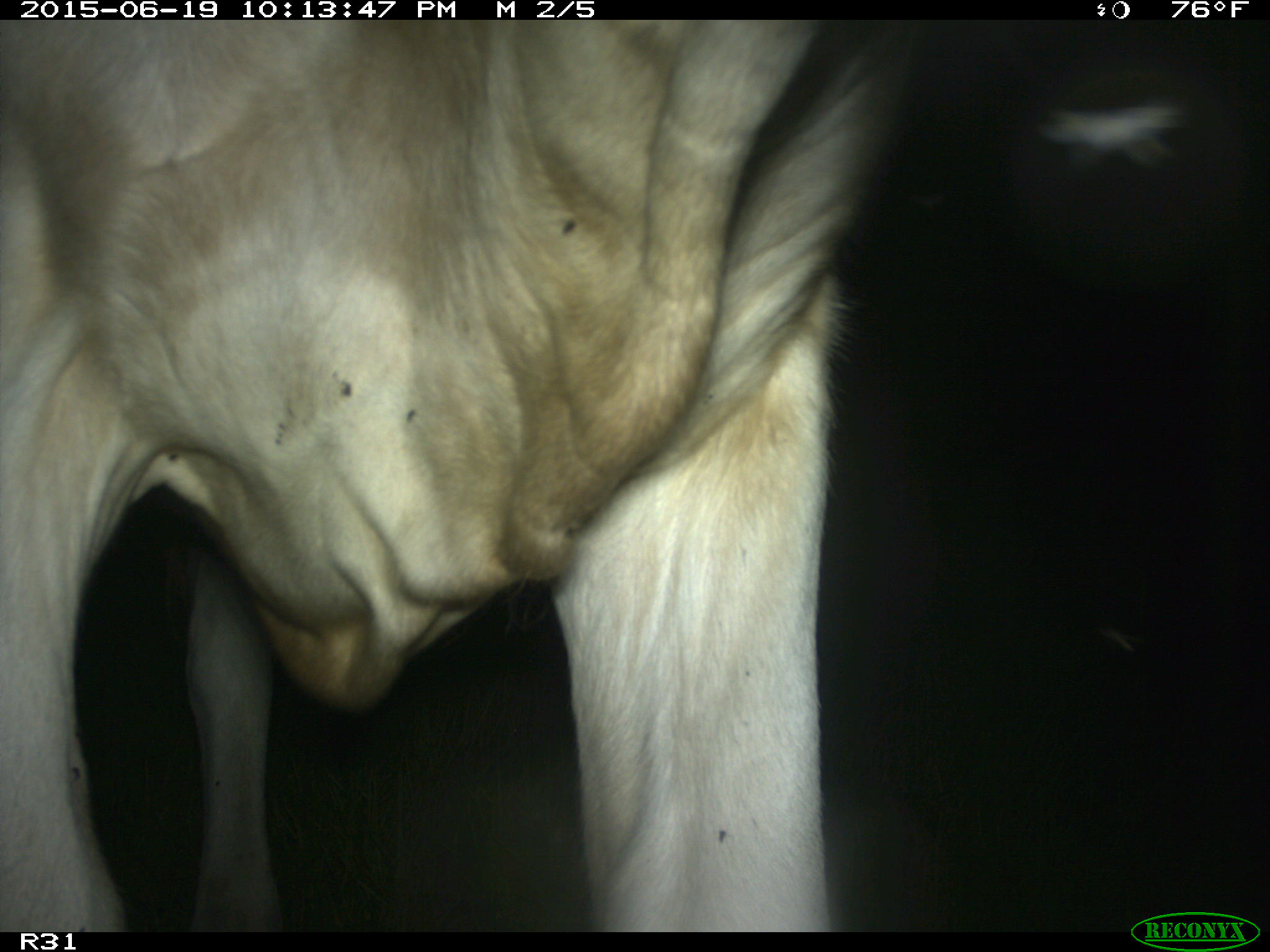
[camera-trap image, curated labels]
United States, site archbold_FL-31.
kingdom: Animalia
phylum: Chordata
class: Mammalia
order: Artiodactyla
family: Bovidae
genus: Bos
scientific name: Bos taurus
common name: domestic cow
Bos taurus (domestic cow).